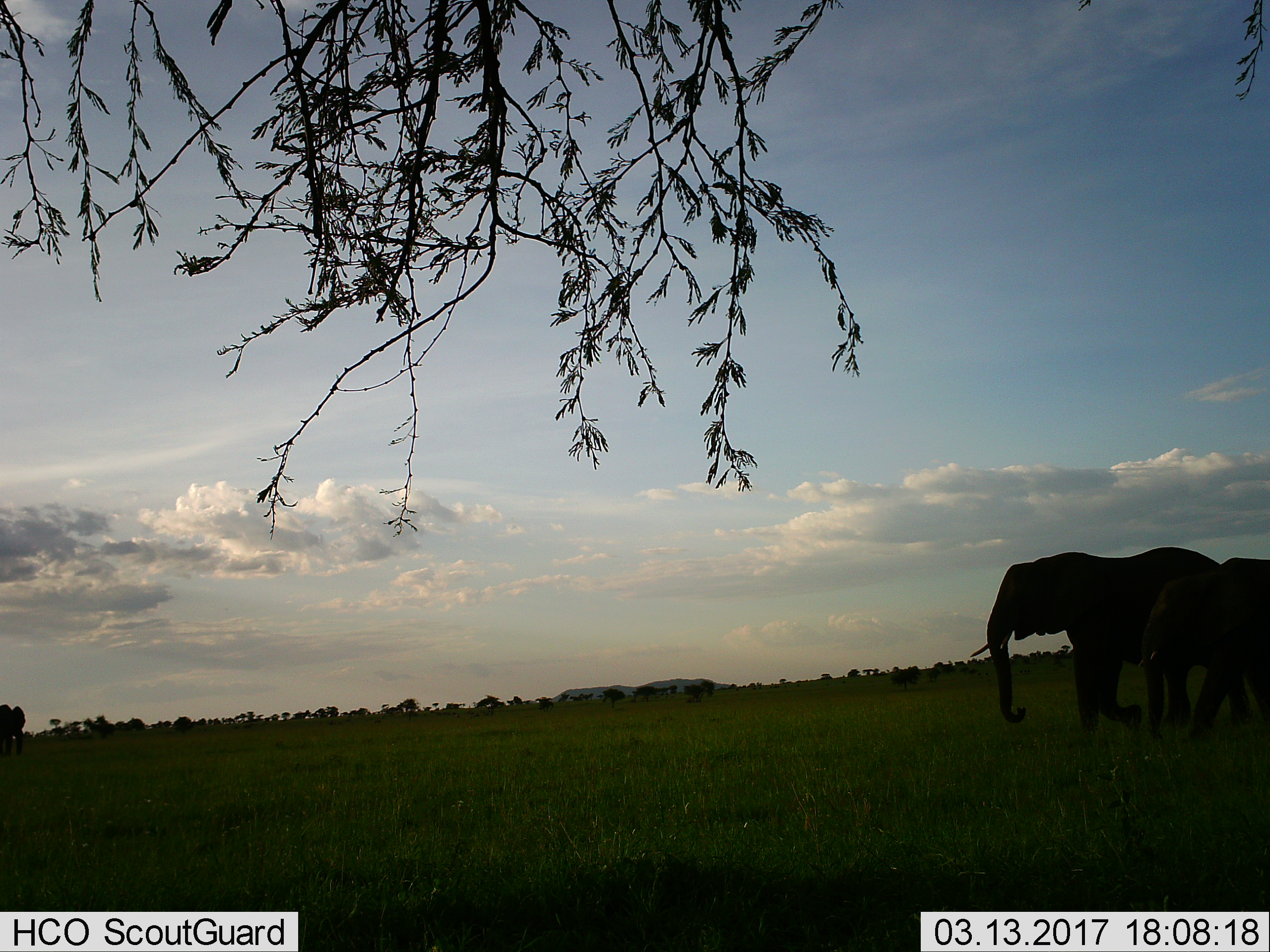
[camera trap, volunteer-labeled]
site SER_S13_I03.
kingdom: Animalia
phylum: Chordata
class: Mammalia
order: Proboscidea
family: Elephantidae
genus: Loxodonta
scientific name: Loxodonta africana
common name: african bush elephant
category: elephant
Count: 2.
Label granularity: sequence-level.